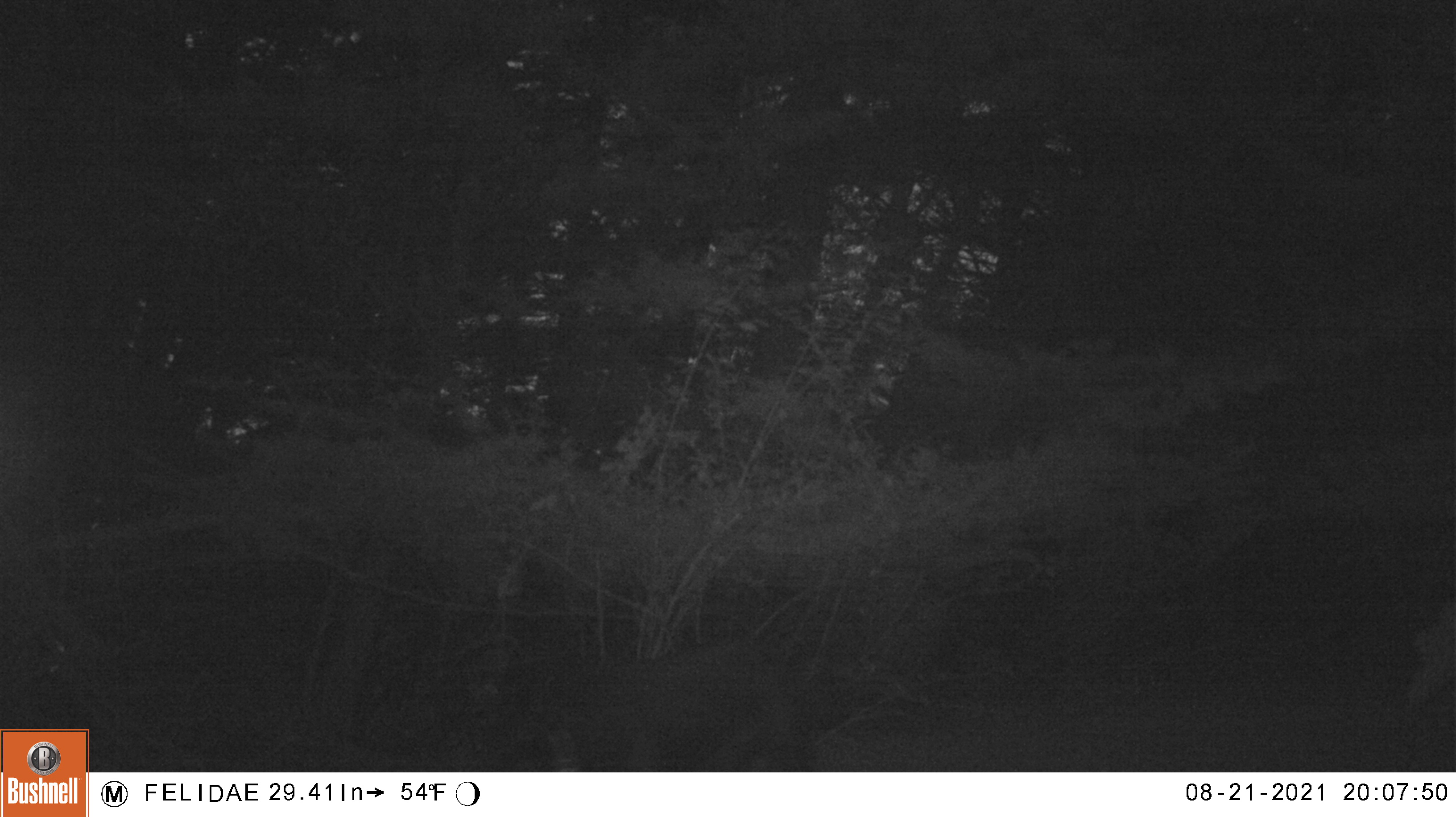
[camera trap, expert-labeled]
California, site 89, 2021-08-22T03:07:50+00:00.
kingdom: Animalia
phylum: Chordata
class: Mammalia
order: Carnivora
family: Felidae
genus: Lynx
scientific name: Lynx rufus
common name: bobcat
Bobcat (Lynx rufus).